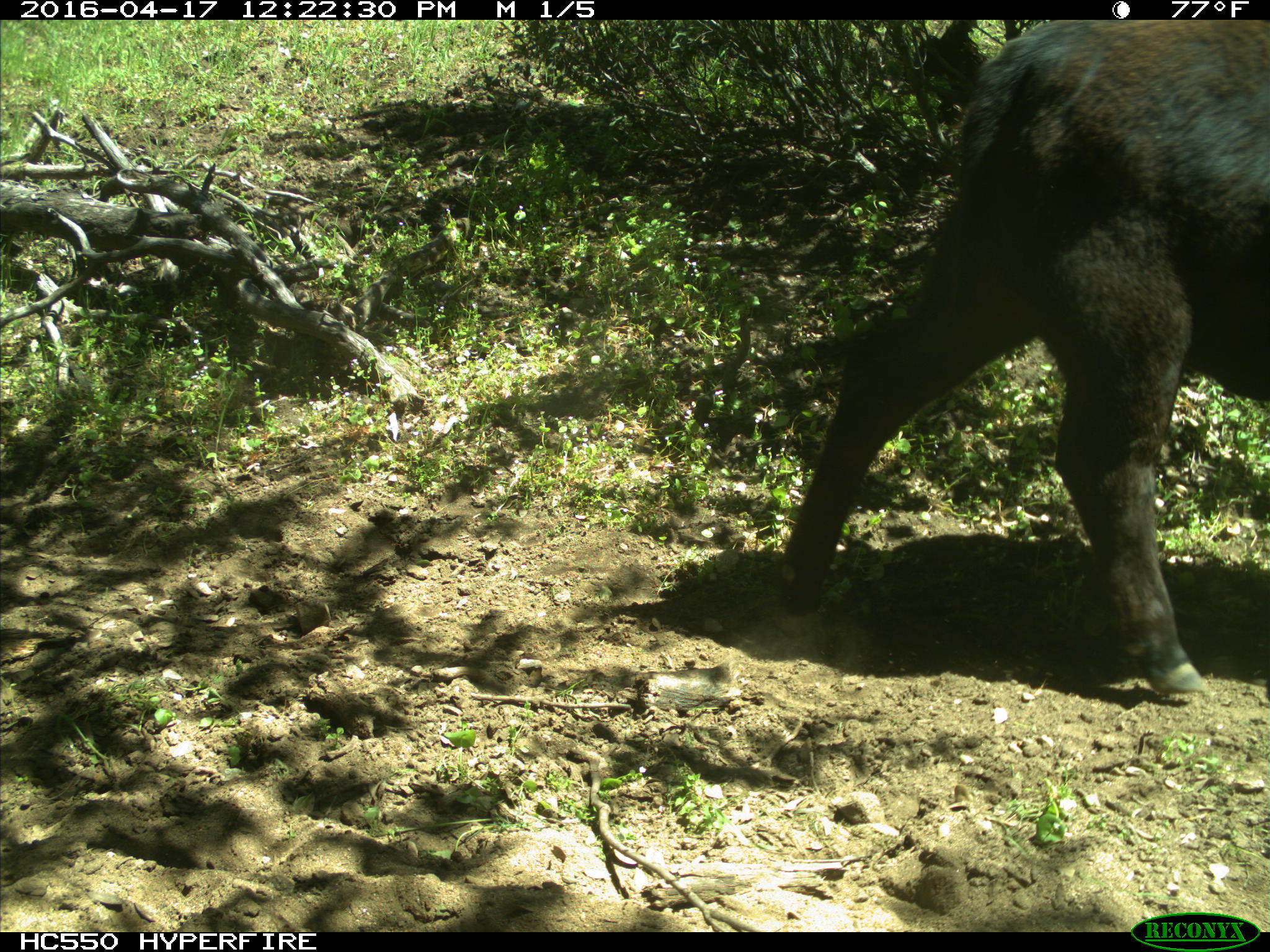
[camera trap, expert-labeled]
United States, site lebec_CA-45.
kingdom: Animalia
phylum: Chordata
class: Mammalia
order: Artiodactyla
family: Bovidae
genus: Bos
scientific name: Bos taurus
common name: domestic cow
Bos taurus (domestic cow).